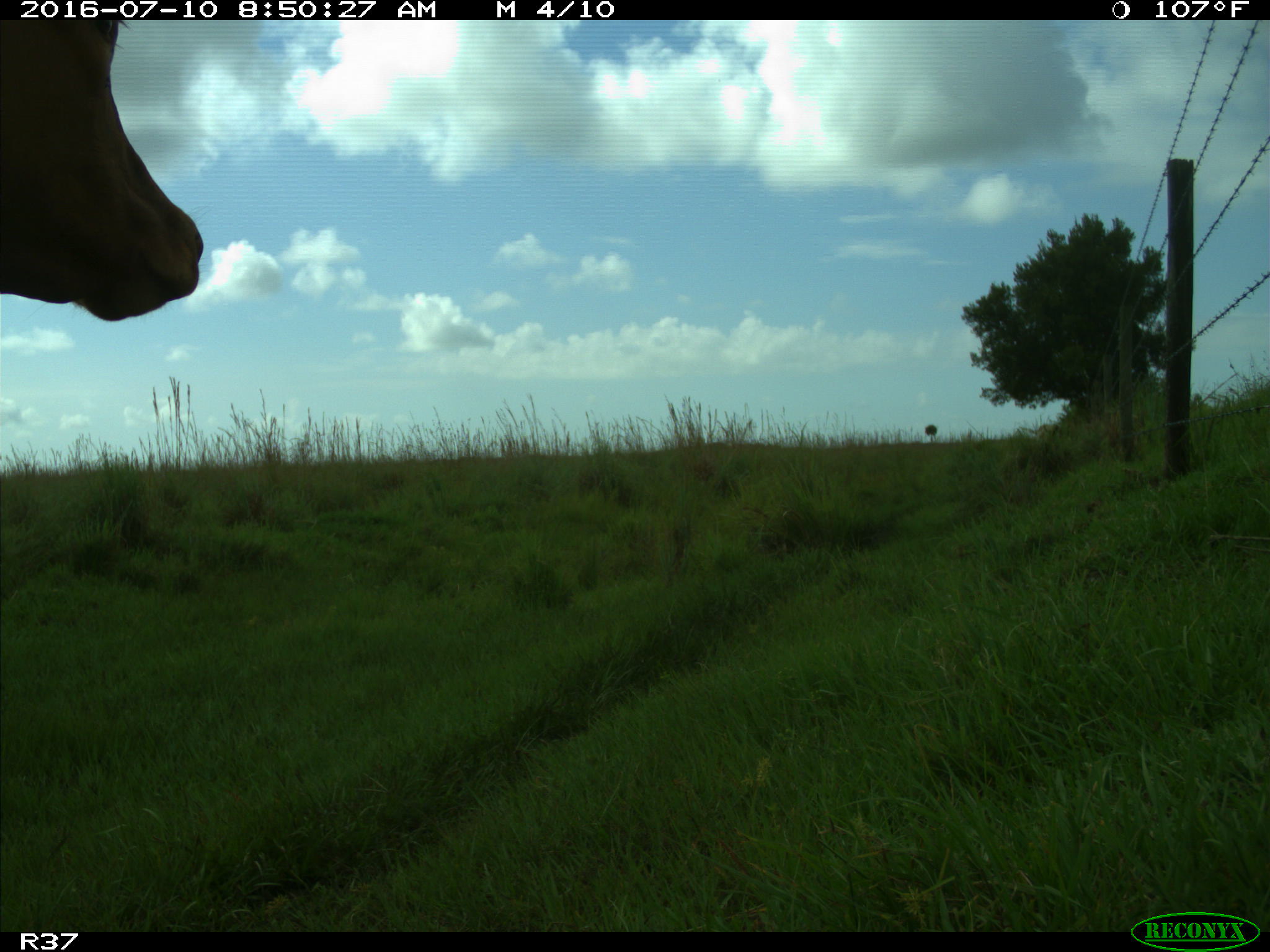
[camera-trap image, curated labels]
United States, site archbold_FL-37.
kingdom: Animalia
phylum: Chordata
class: Mammalia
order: Artiodactyla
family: Bovidae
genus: Bos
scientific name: Bos taurus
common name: domestic cow